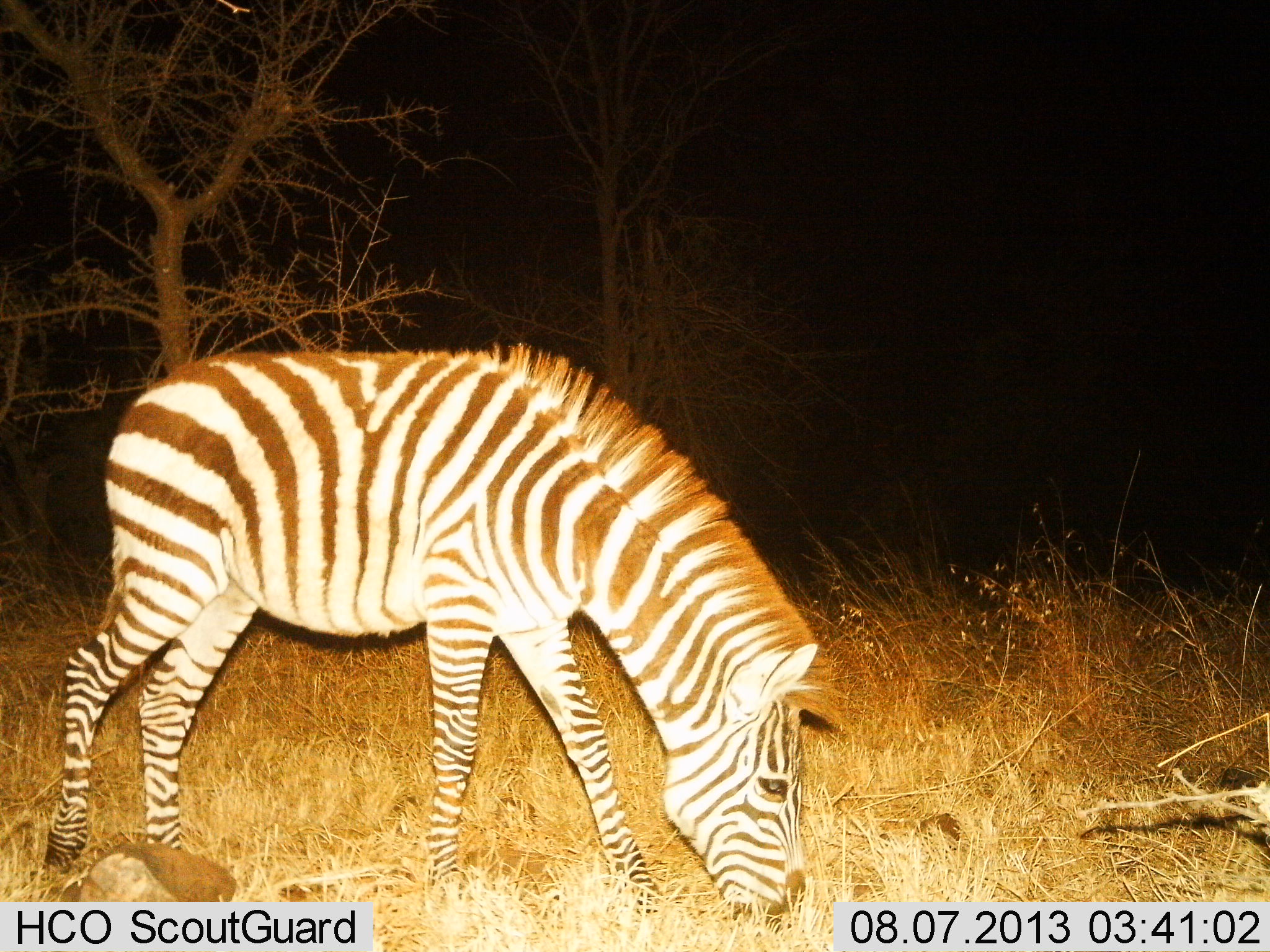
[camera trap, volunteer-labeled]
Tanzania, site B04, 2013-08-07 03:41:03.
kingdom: Animalia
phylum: Chordata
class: Mammalia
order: Perissodactyla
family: Equidae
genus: Equus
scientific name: Equus quagga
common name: plains zebra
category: zebra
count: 1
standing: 10%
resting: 0%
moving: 10%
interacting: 0%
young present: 0%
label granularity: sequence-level